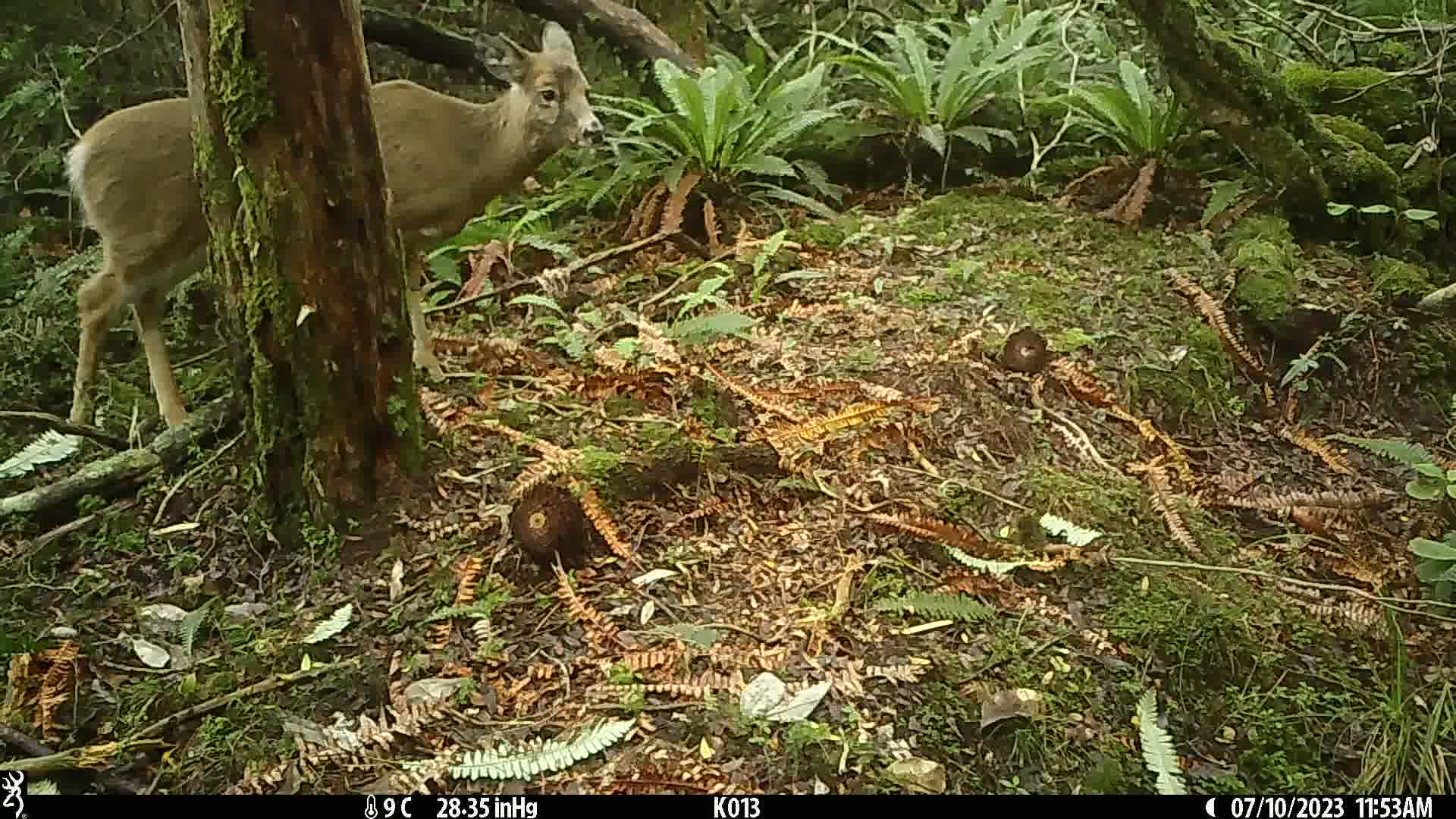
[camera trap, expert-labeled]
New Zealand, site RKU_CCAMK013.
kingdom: Animalia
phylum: Chordata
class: Mammalia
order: Artiodactyla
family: Cervidae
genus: Odocoileus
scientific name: Odocoileus virginianus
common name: white-tailed deer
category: white tailed deer